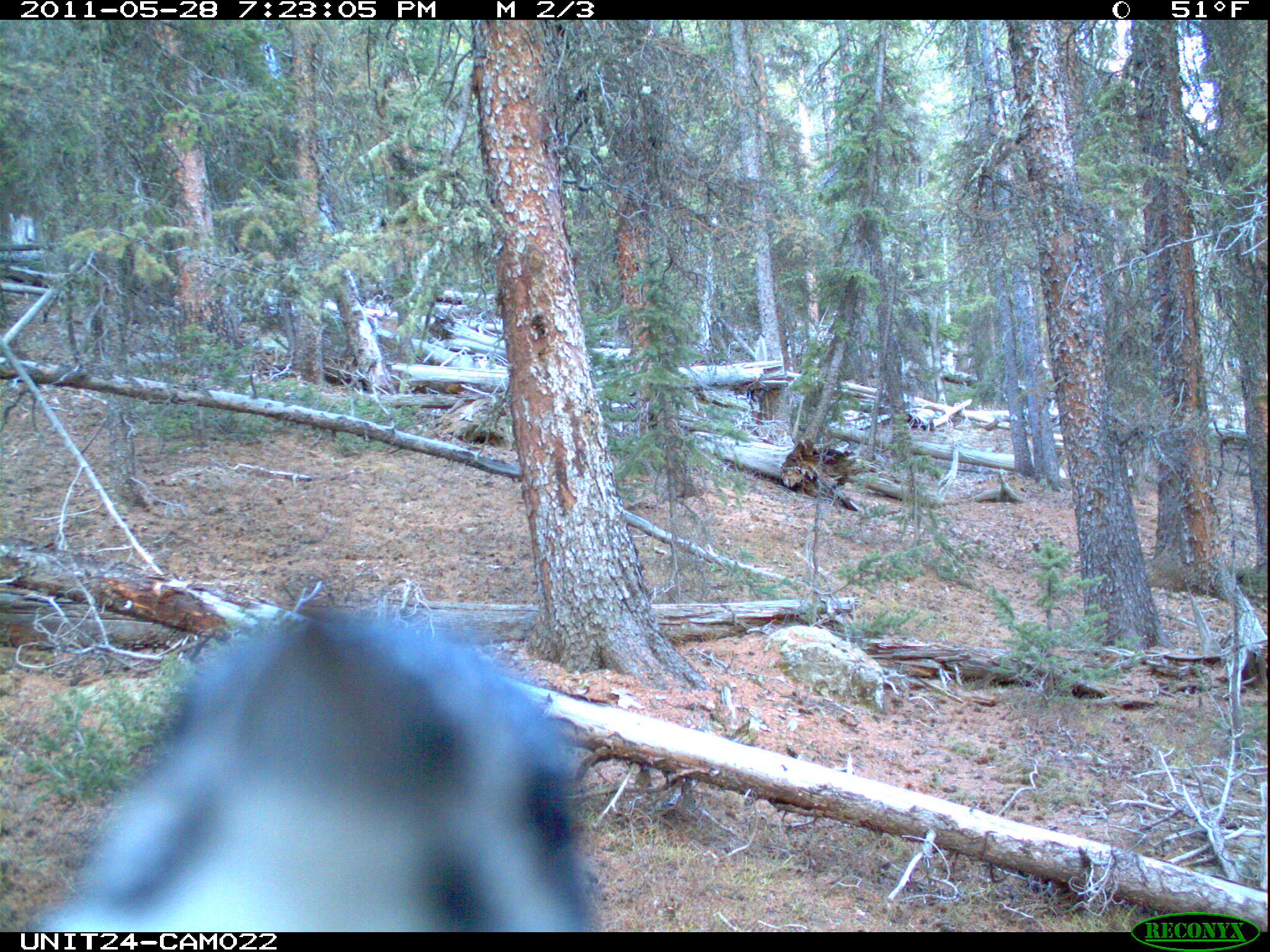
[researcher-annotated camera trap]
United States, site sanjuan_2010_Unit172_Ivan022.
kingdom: Animalia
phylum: Chordata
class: Aves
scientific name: Aves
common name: birds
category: unidentified bird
Unidentified bird (birds) (Aves).